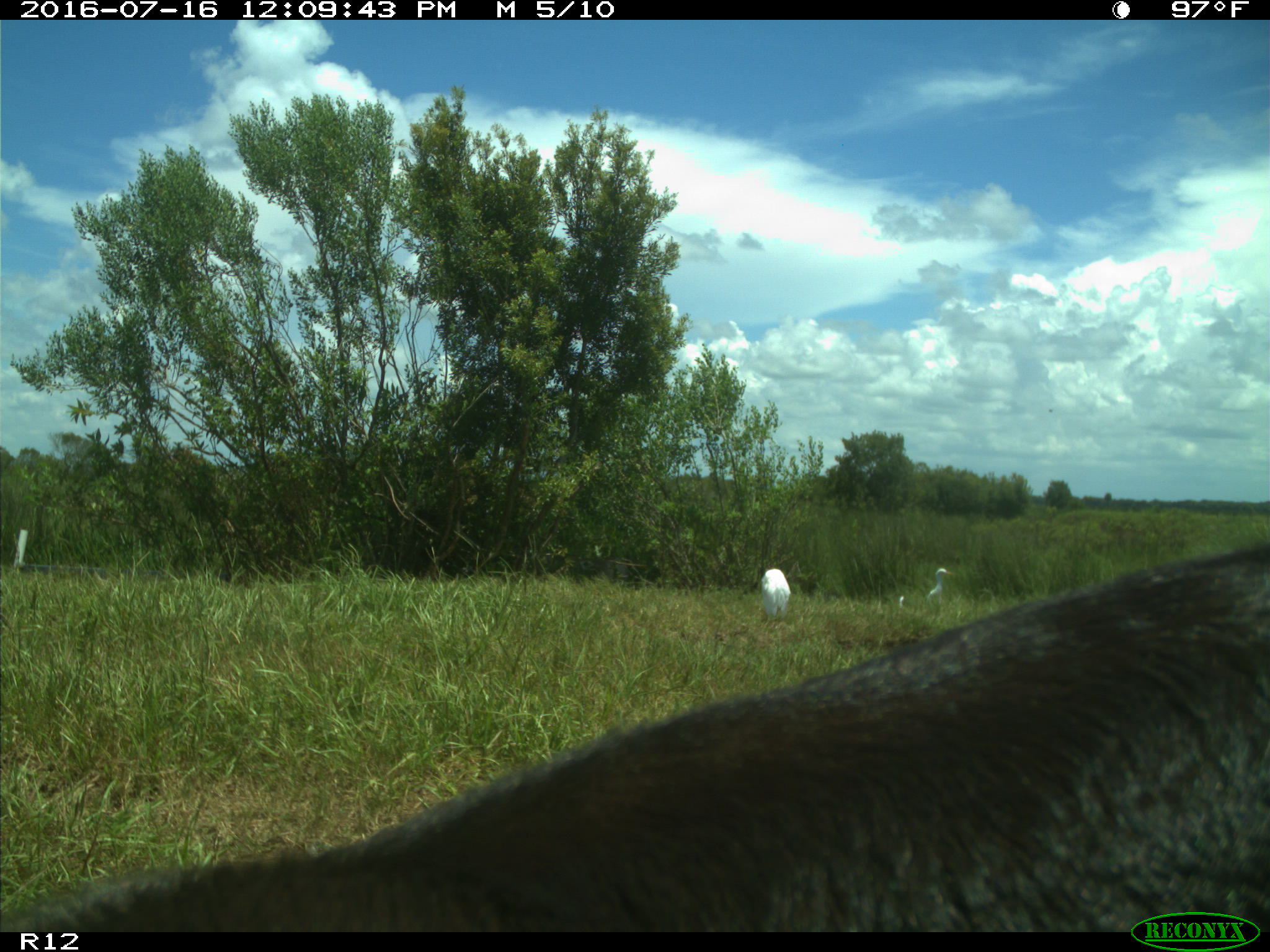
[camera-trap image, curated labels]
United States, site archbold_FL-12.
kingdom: Animalia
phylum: Chordata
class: Mammalia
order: Artiodactyla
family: Bovidae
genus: Bos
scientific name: Bos taurus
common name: domestic cow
Bos taurus (domestic cow).